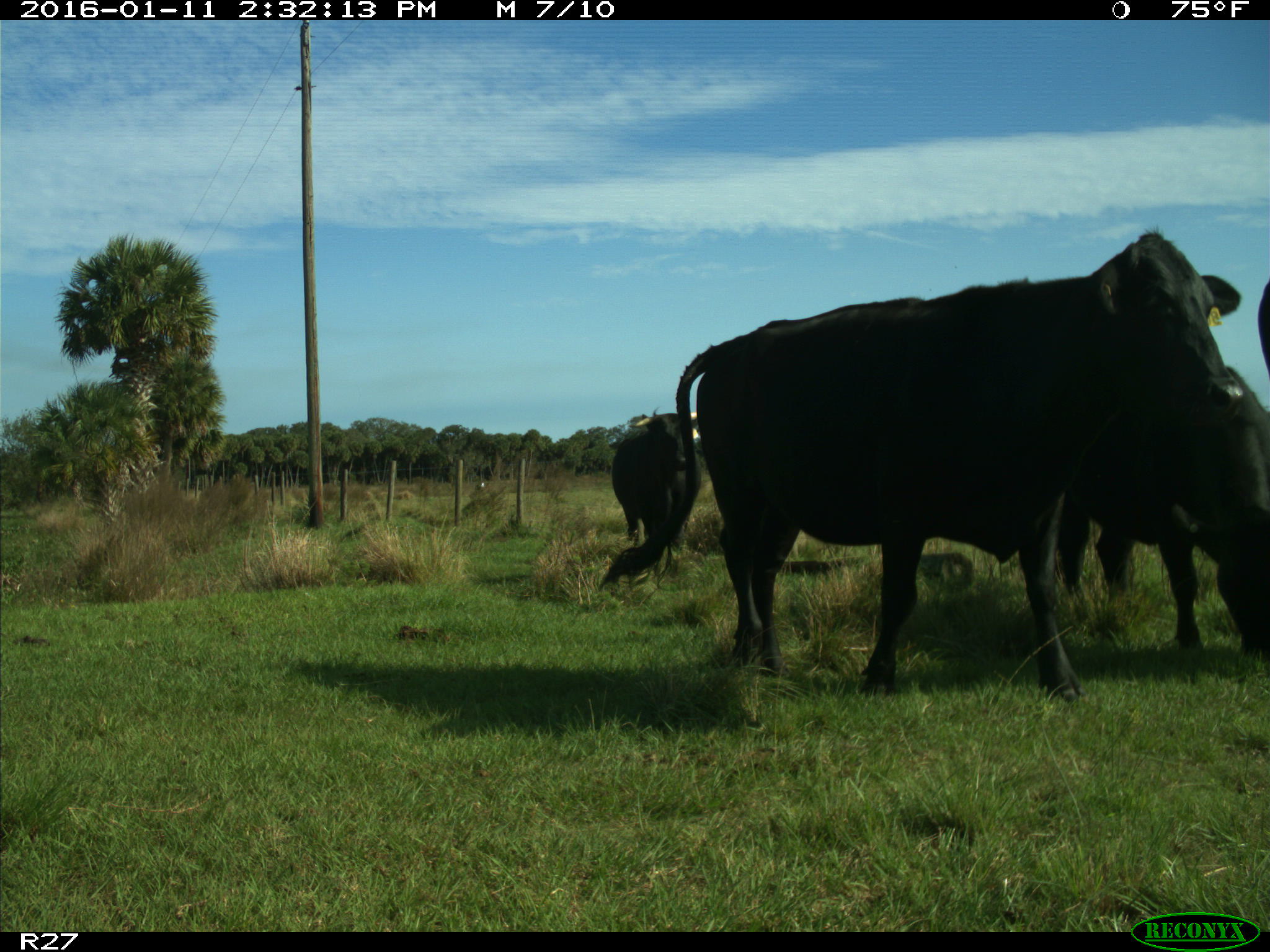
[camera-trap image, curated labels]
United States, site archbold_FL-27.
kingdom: Animalia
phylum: Chordata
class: Mammalia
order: Artiodactyla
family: Bovidae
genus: Bos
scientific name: Bos taurus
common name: domestic cow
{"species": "Bos taurus (domestic cow)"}